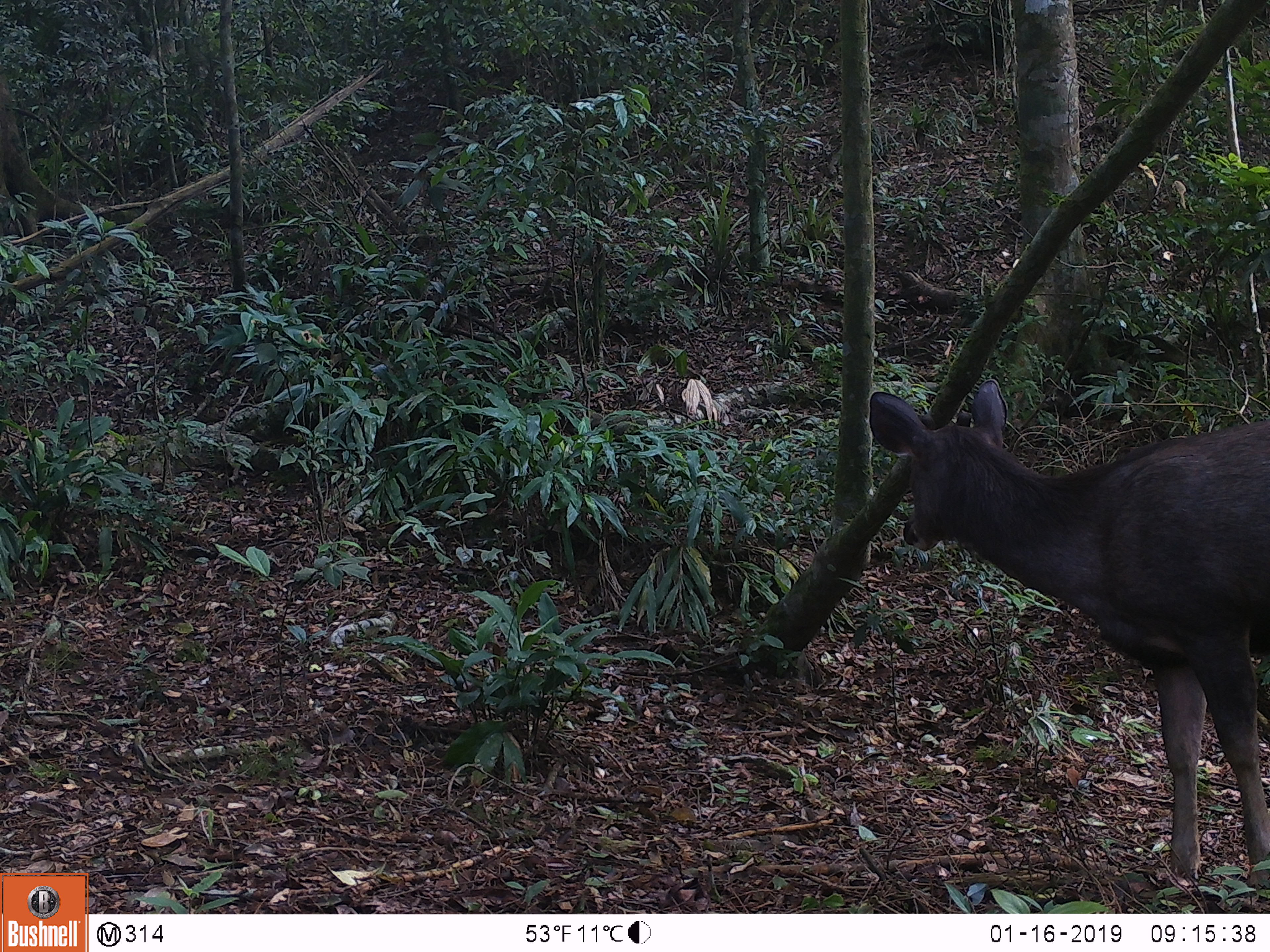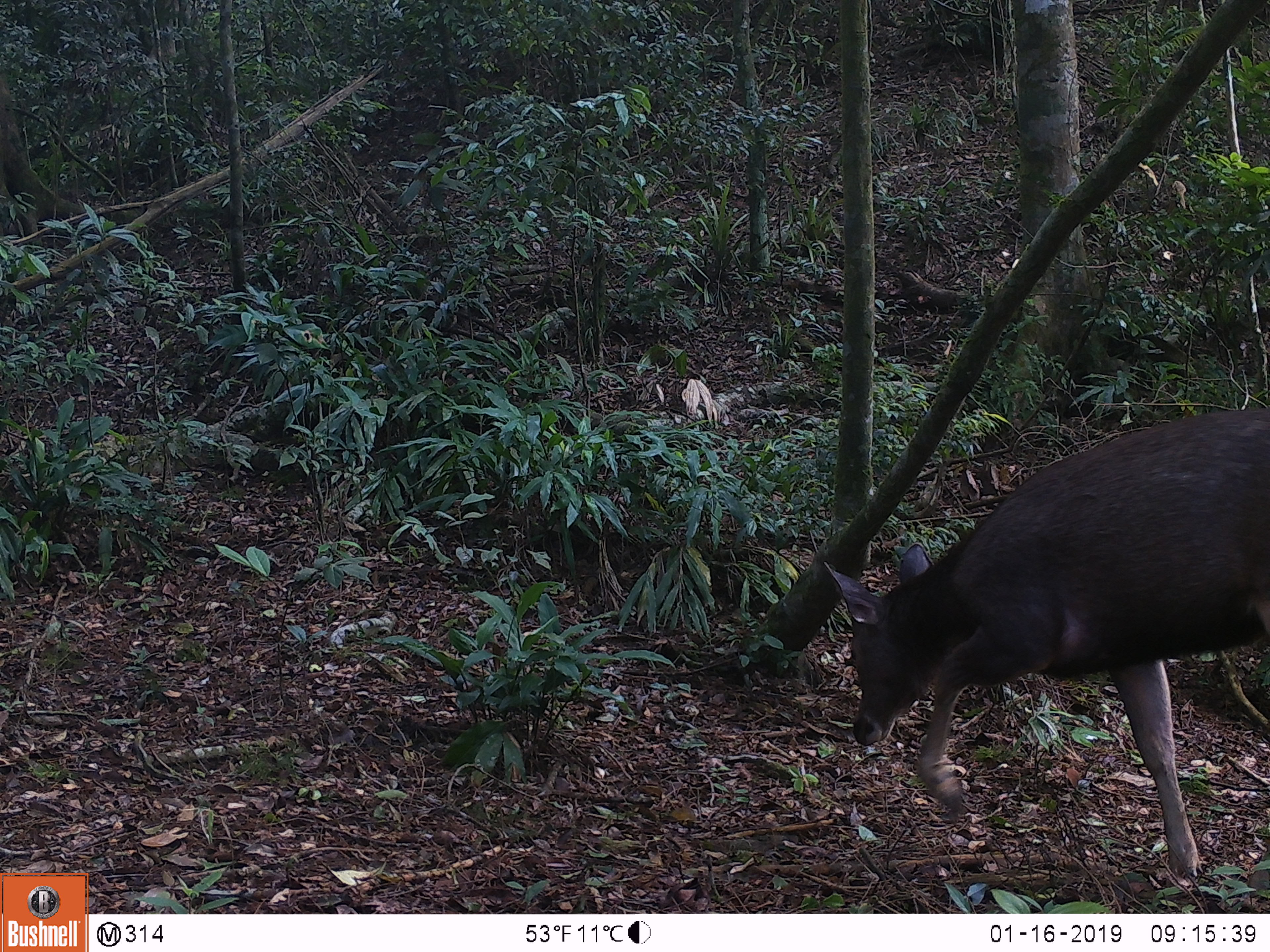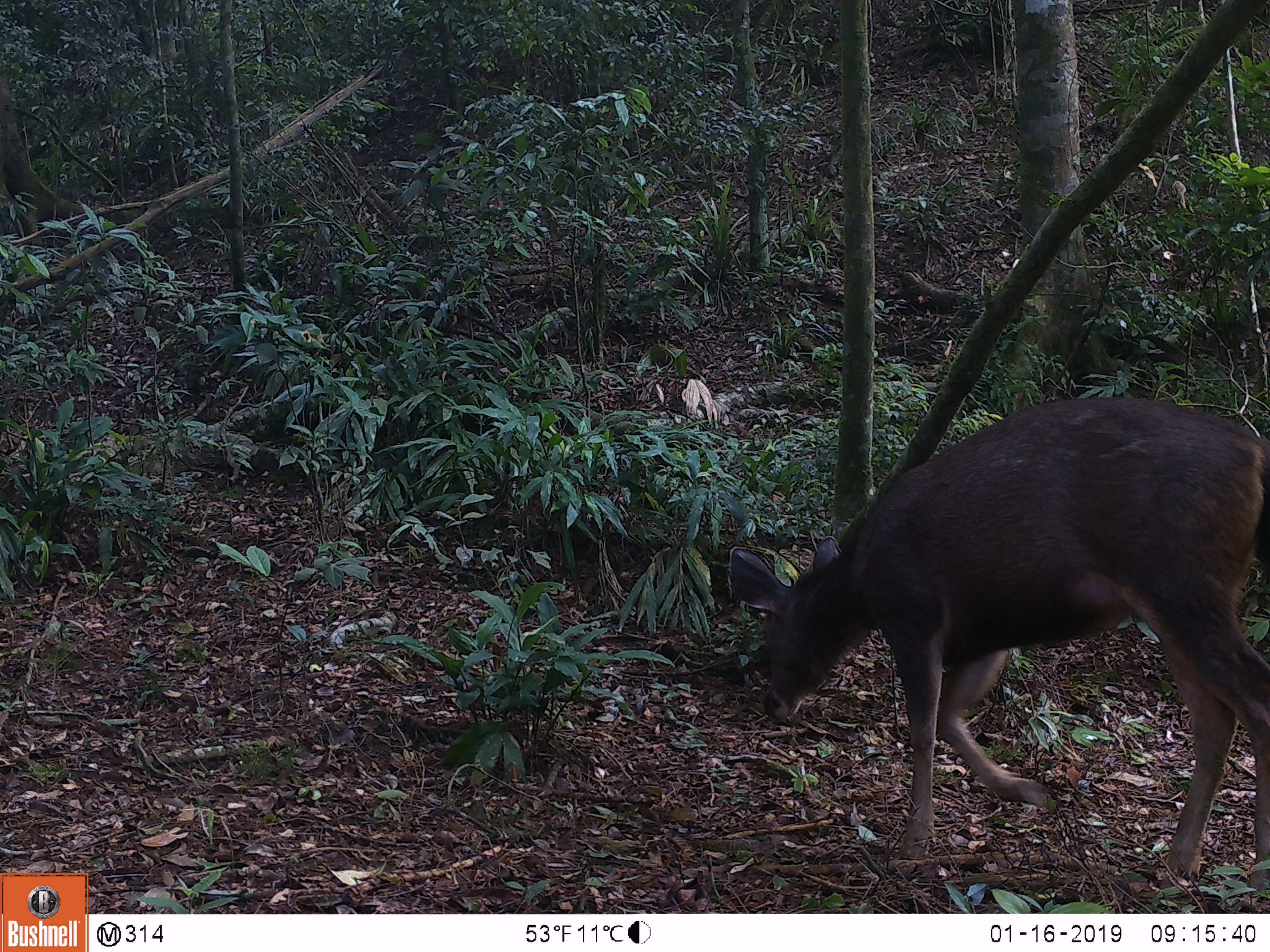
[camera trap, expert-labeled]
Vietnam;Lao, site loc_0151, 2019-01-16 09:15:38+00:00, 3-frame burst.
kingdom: Animalia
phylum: Chordata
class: Mammalia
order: Artiodactyla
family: Cervidae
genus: Rusa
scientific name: Rusa unicolor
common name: sambar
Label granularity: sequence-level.